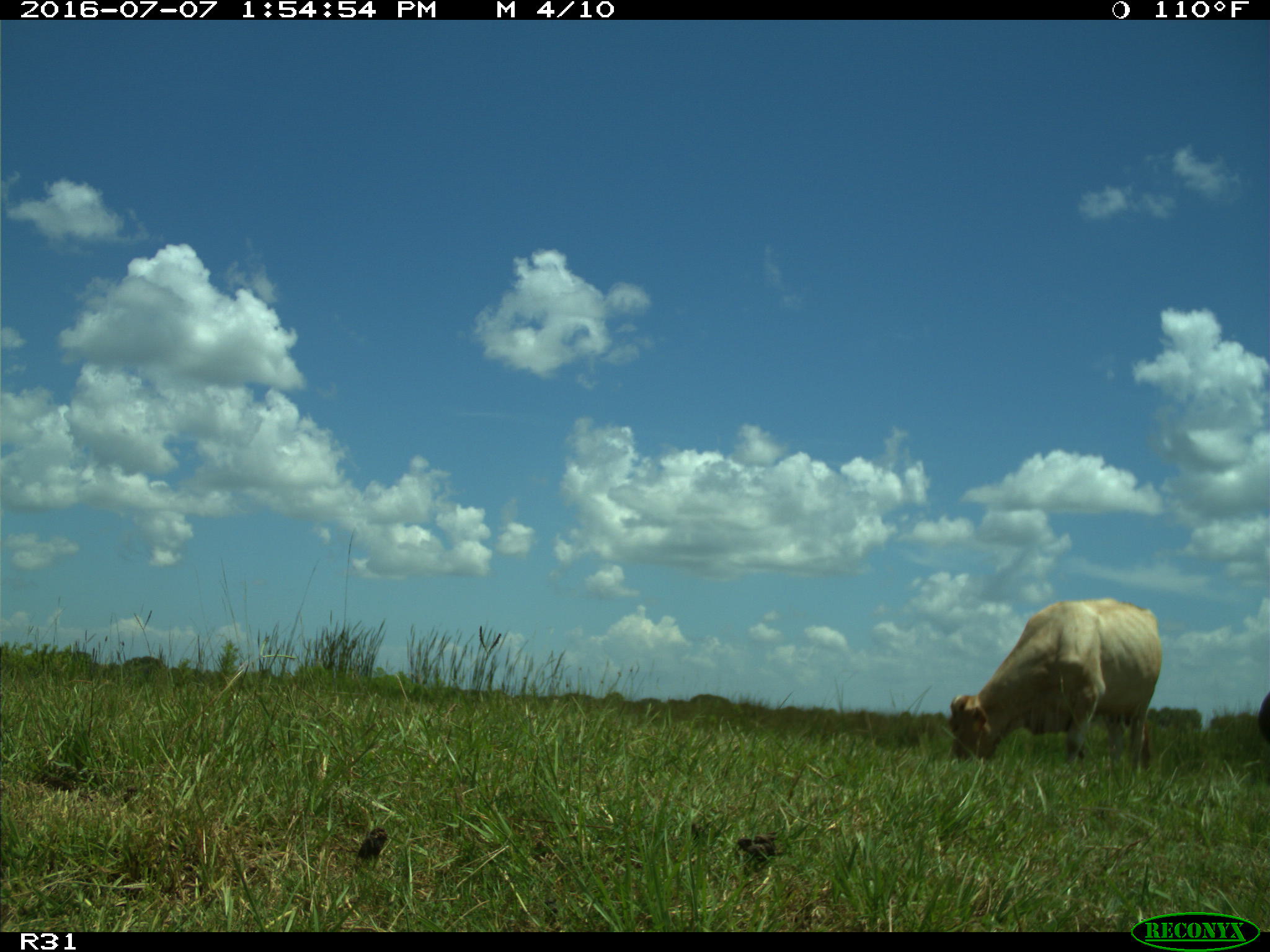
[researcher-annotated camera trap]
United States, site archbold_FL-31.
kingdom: Animalia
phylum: Chordata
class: Mammalia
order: Artiodactyla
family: Bovidae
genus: Bos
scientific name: Bos taurus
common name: domestic cow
Bos taurus (domestic cow).